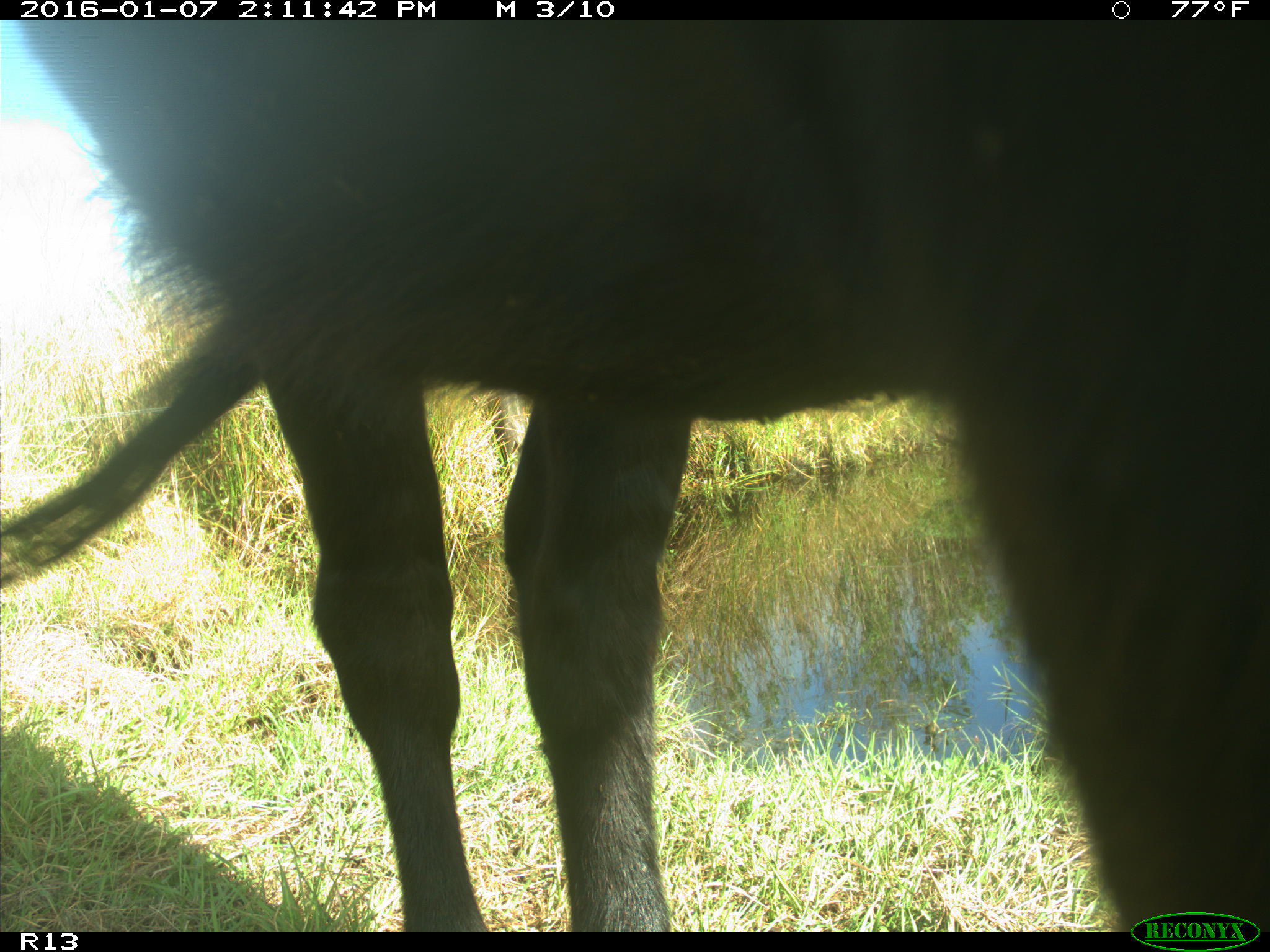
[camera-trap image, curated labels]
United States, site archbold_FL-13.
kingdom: Animalia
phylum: Chordata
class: Mammalia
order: Artiodactyla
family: Bovidae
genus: Bos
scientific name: Bos taurus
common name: domestic cow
Bos taurus (domestic cow).